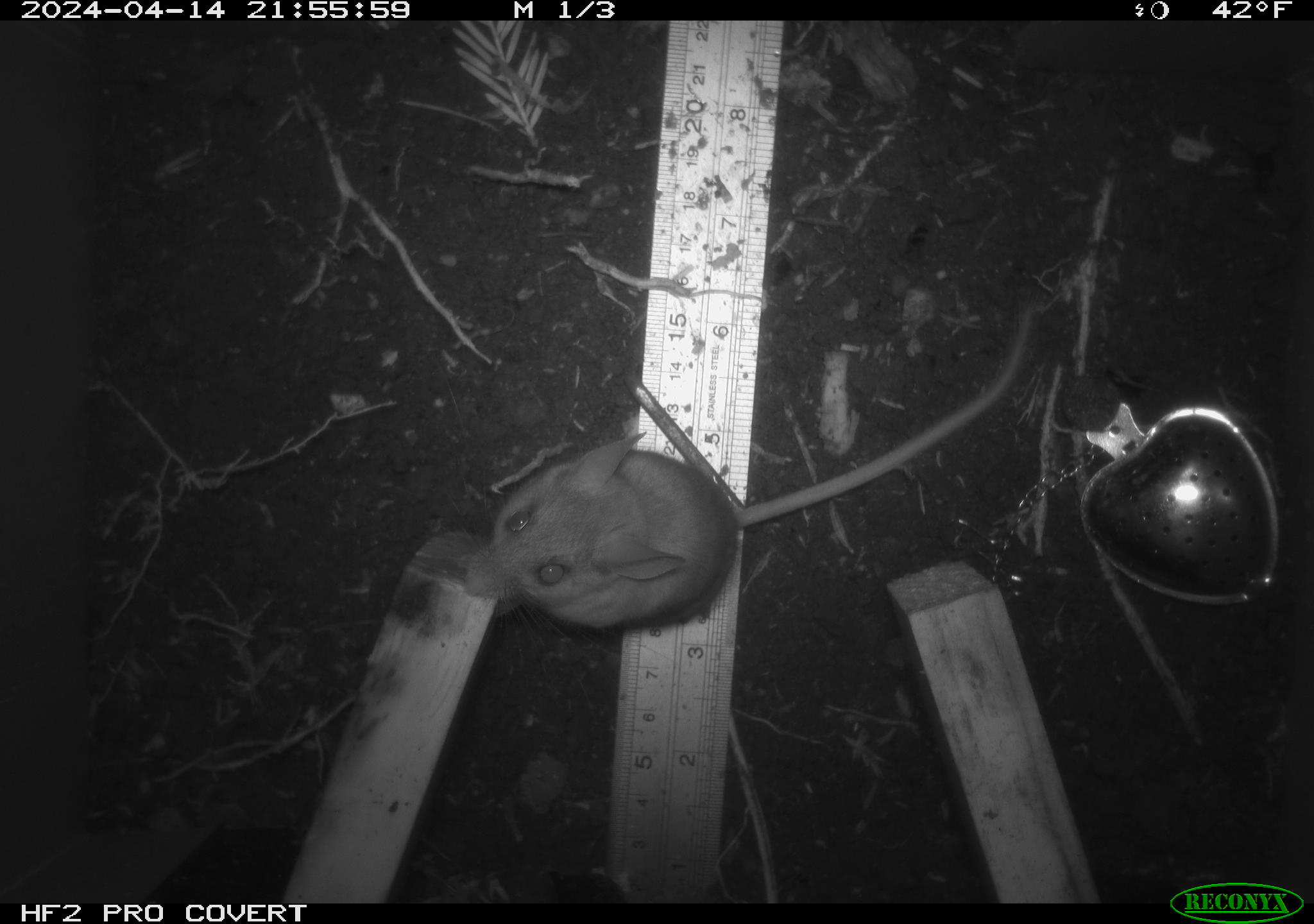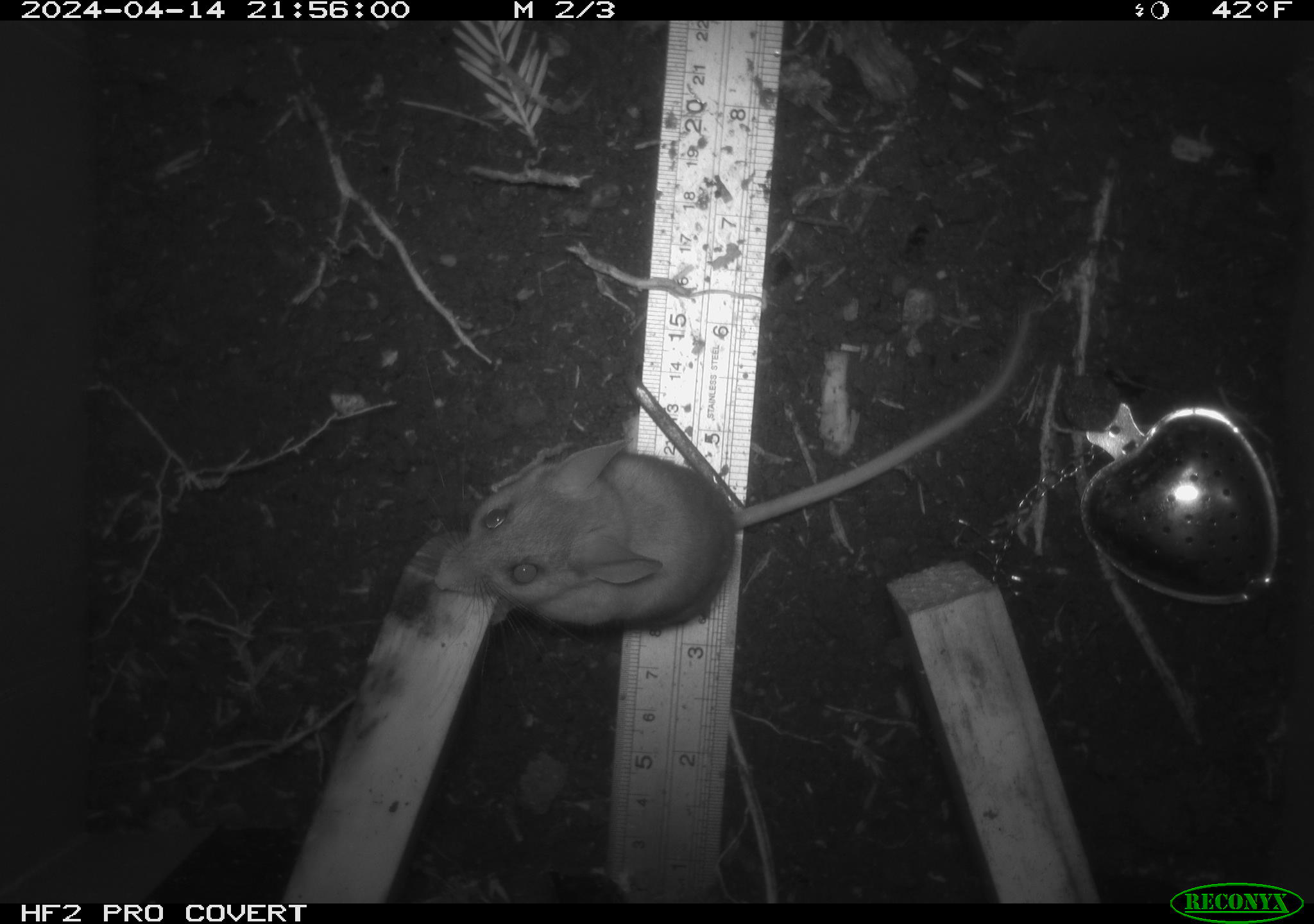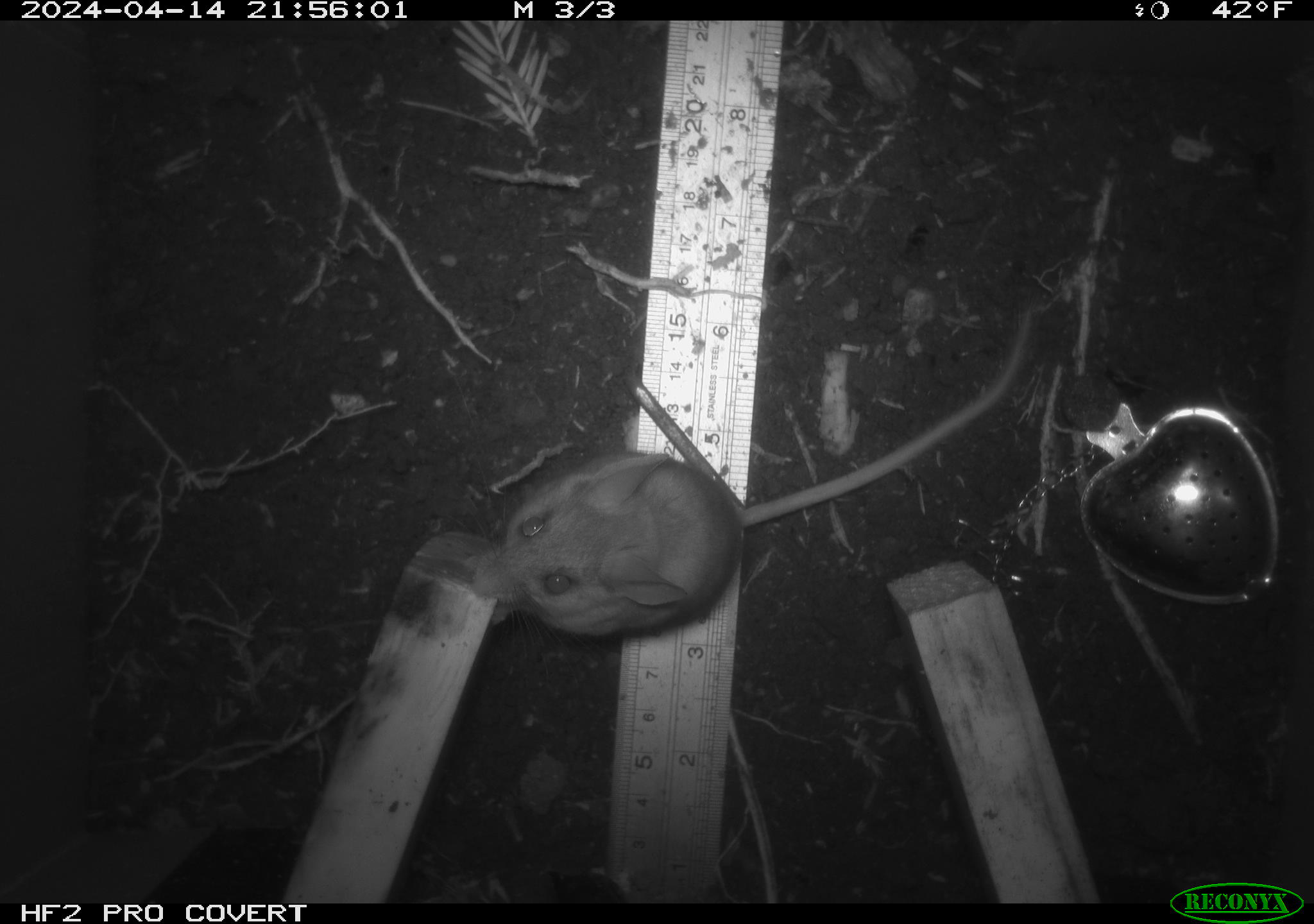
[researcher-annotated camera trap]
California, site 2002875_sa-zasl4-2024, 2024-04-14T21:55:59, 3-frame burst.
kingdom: Animalia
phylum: Chordata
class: Mammalia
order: Rodentia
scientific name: Rodentia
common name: mouse species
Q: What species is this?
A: Mouse species (Rodentia).